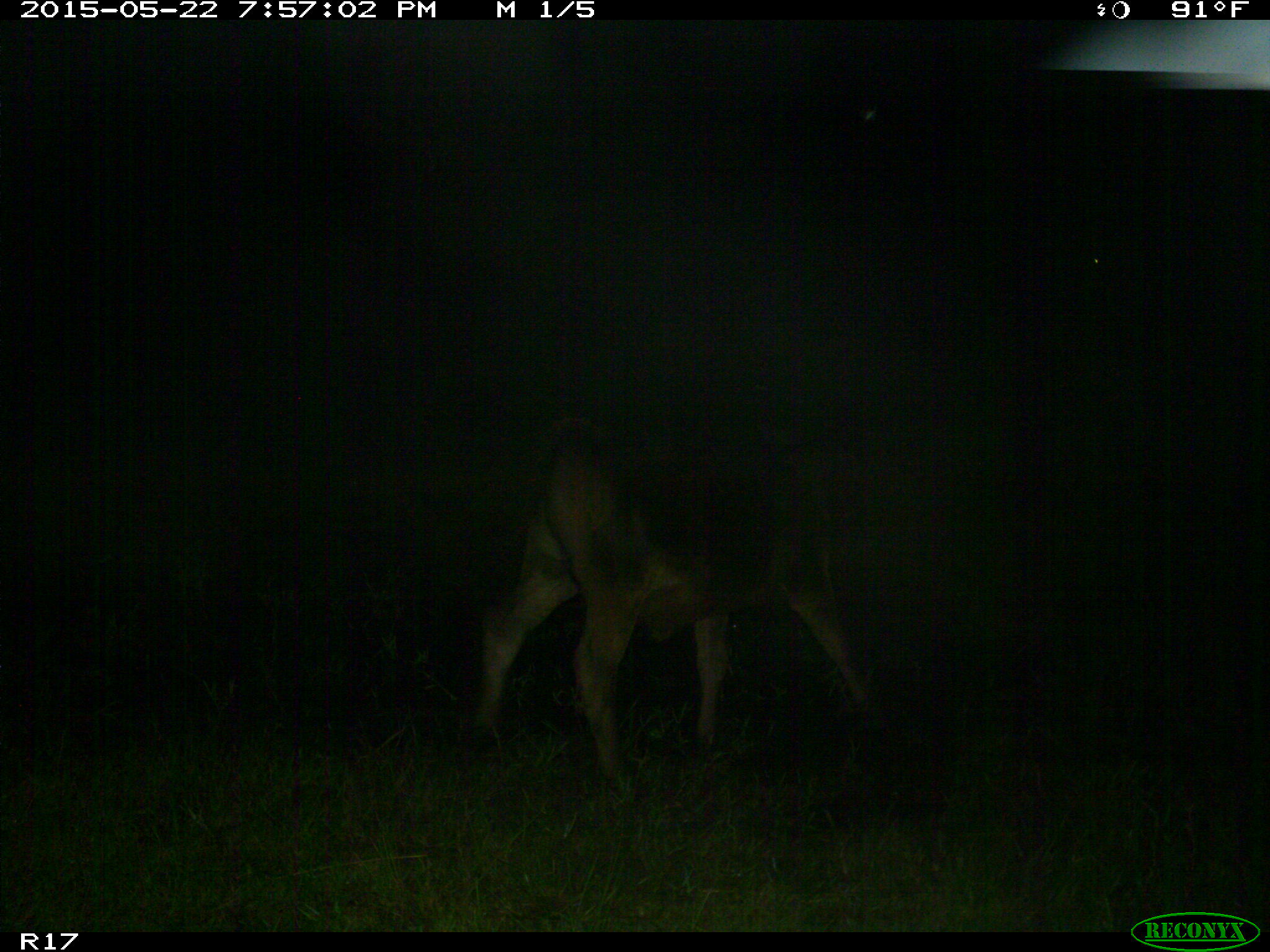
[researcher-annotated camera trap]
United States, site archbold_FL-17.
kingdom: Animalia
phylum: Chordata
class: Mammalia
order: Artiodactyla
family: Bovidae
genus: Bos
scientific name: Bos taurus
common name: domestic cow